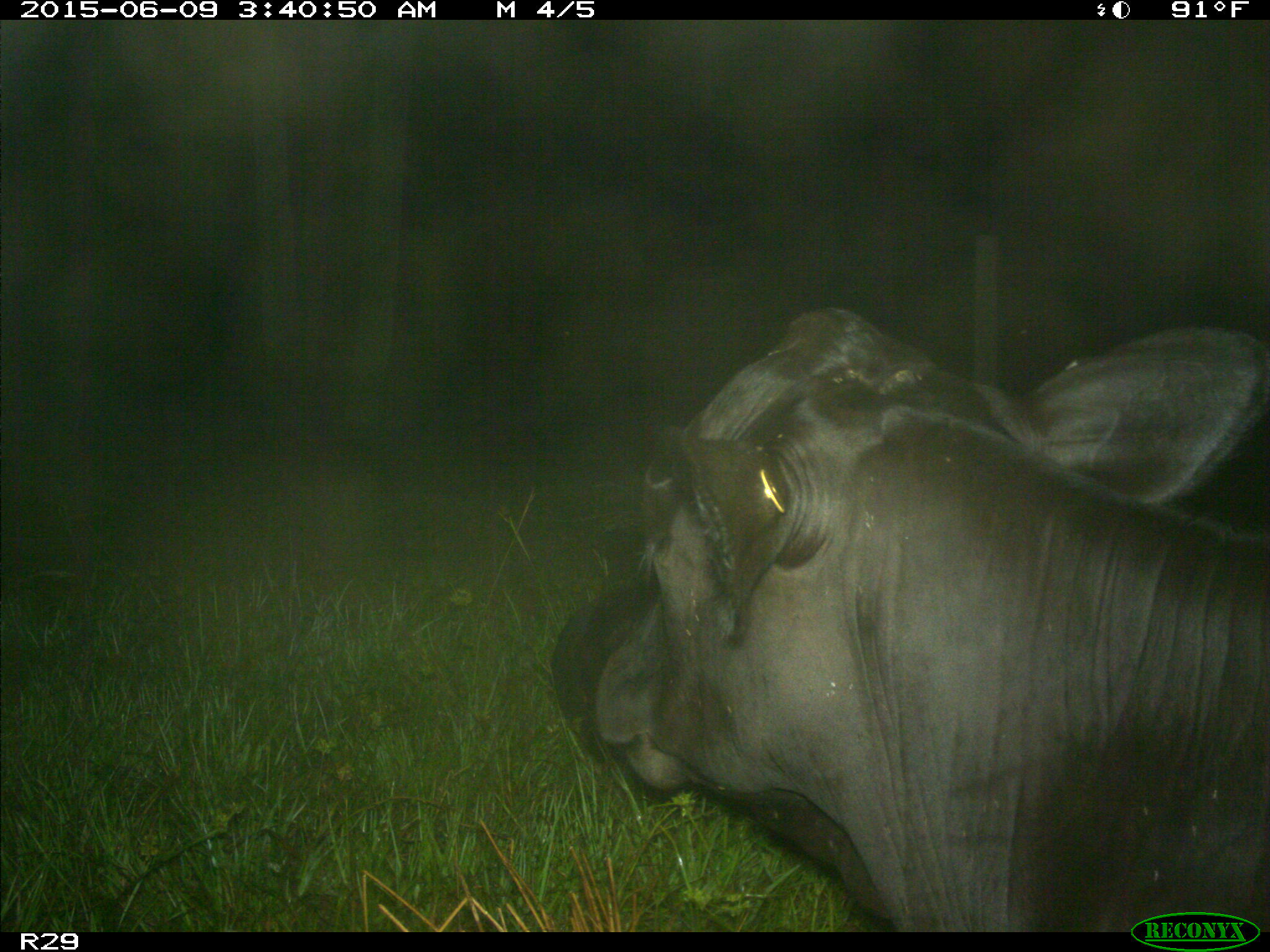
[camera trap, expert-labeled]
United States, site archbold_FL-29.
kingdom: Animalia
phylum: Chordata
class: Mammalia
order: Artiodactyla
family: Bovidae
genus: Bos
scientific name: Bos taurus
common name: domestic cow